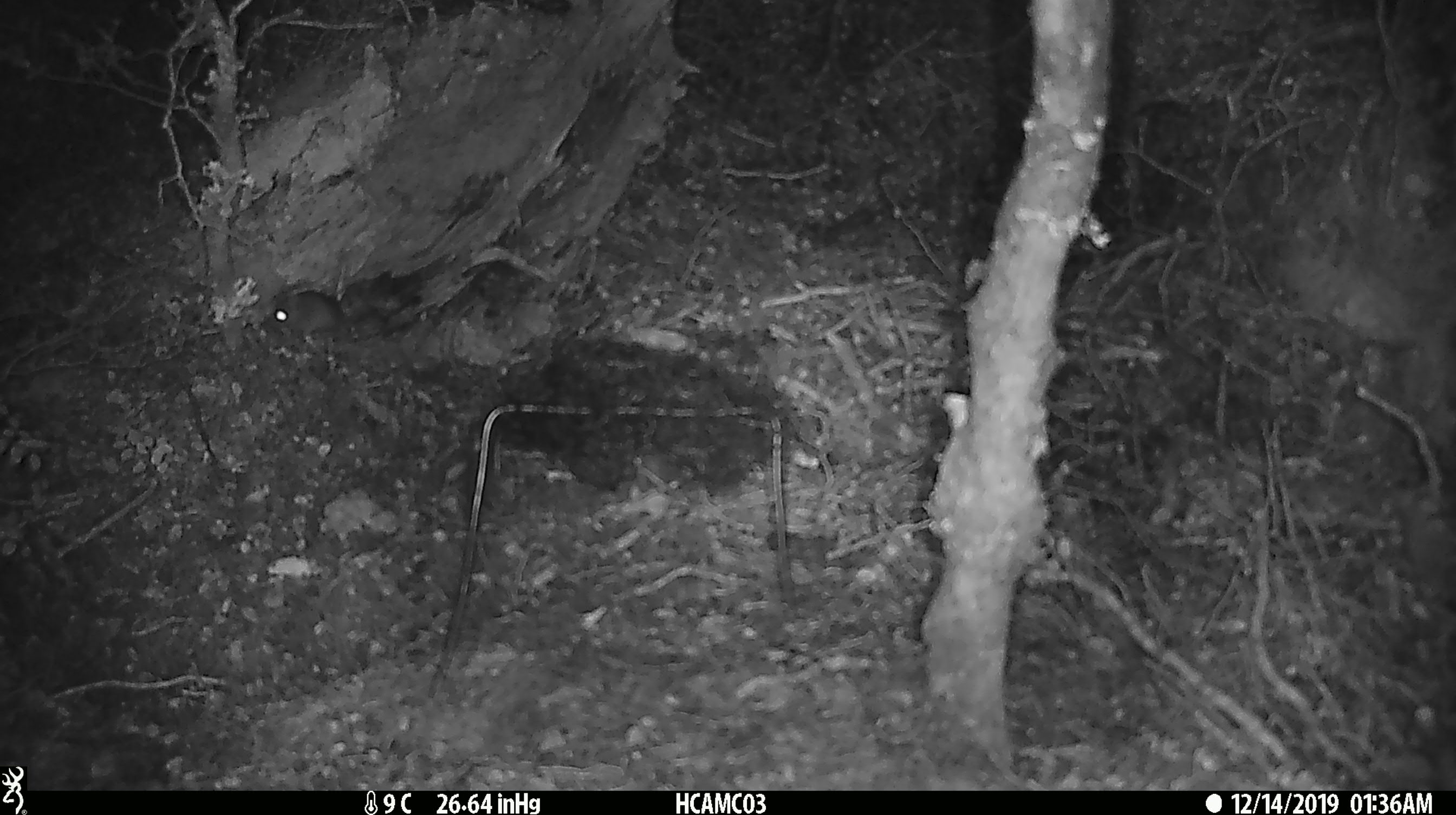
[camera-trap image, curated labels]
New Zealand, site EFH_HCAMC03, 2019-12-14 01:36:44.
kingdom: Animalia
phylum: Chordata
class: Mammalia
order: Rodentia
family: Muridae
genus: Mus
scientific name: Mus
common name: mouse